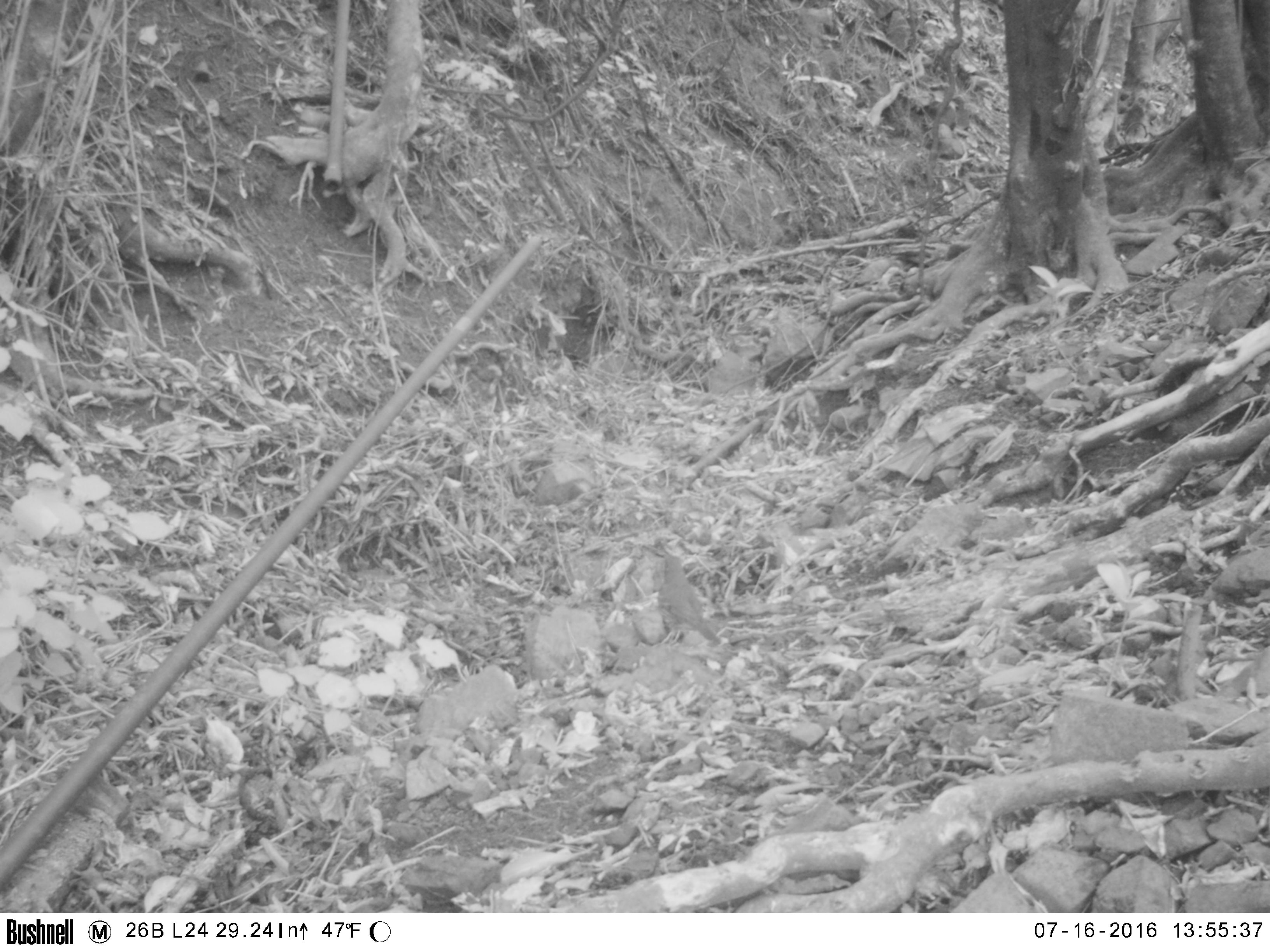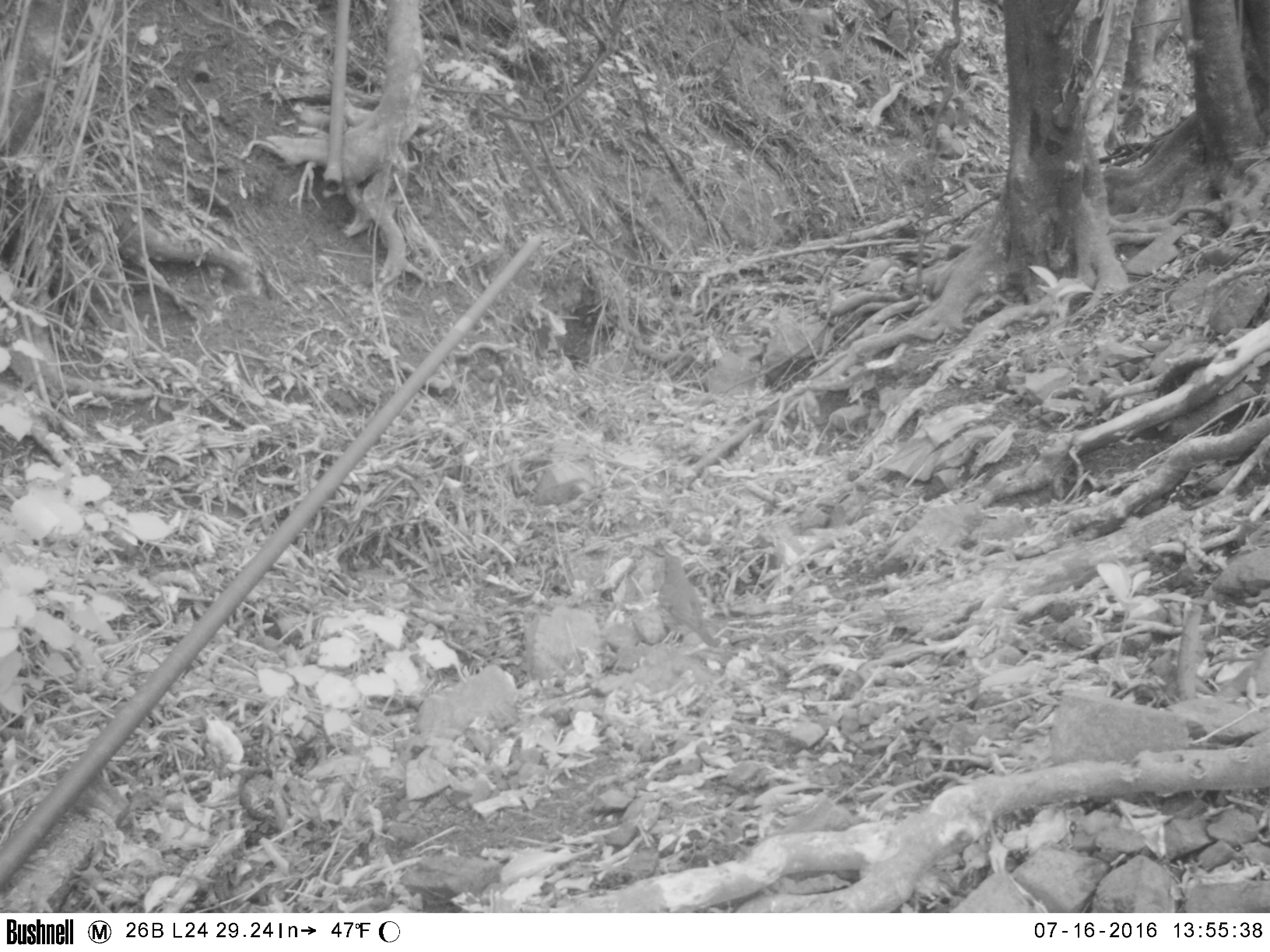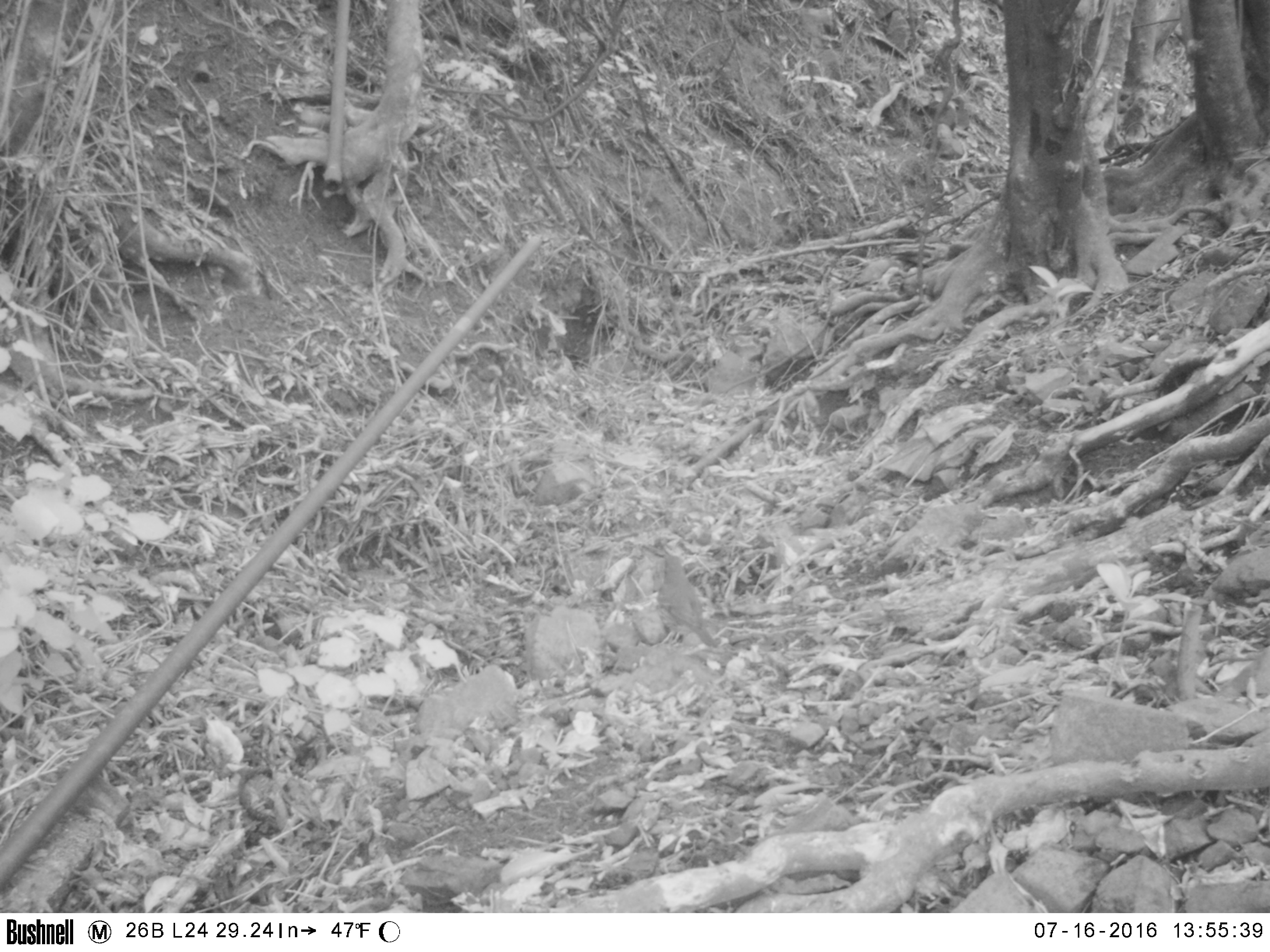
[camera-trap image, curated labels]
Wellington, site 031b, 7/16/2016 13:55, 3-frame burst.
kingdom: Animalia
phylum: Chordata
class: Aves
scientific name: Aves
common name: bird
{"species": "bird (Aves)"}